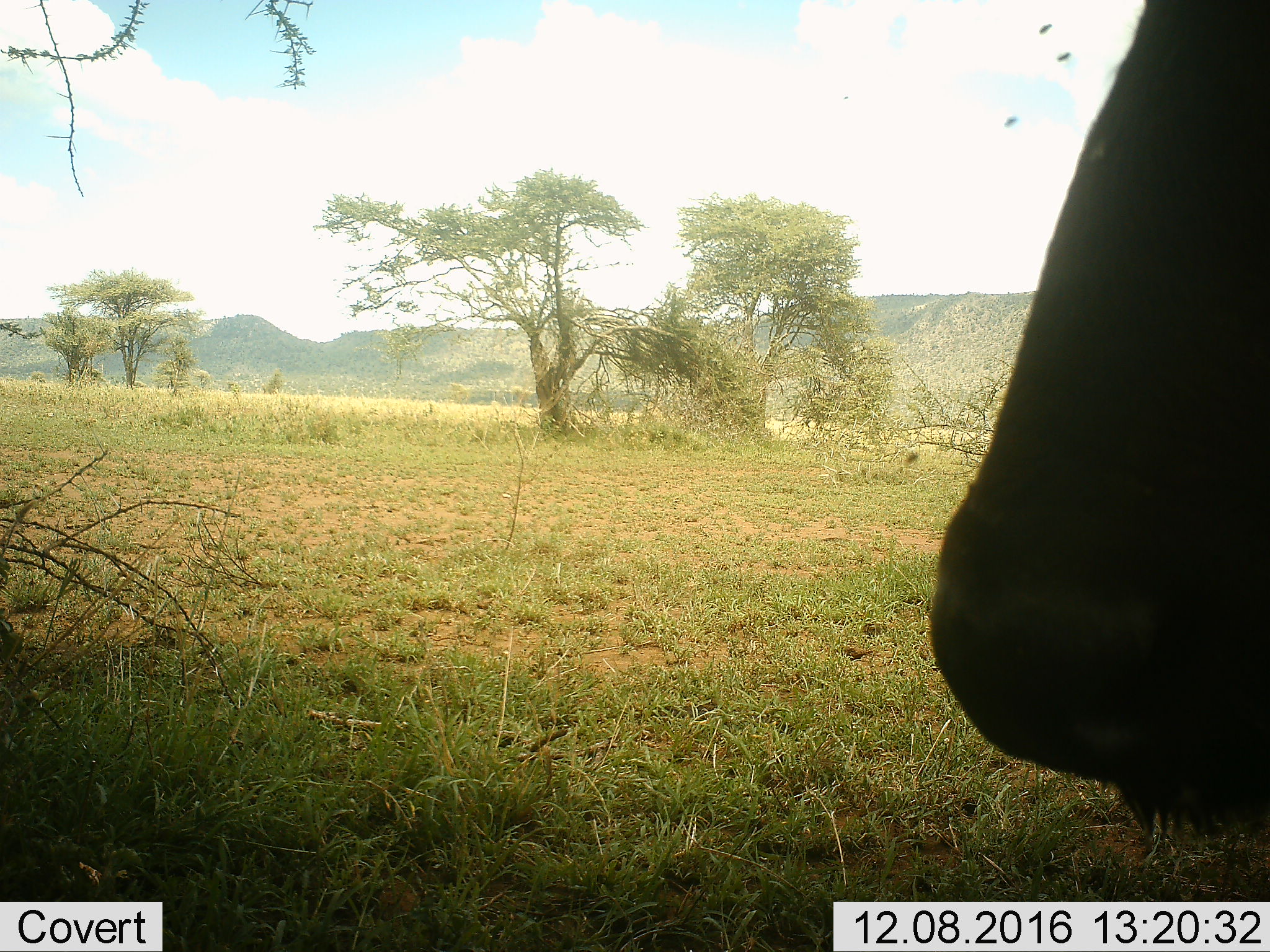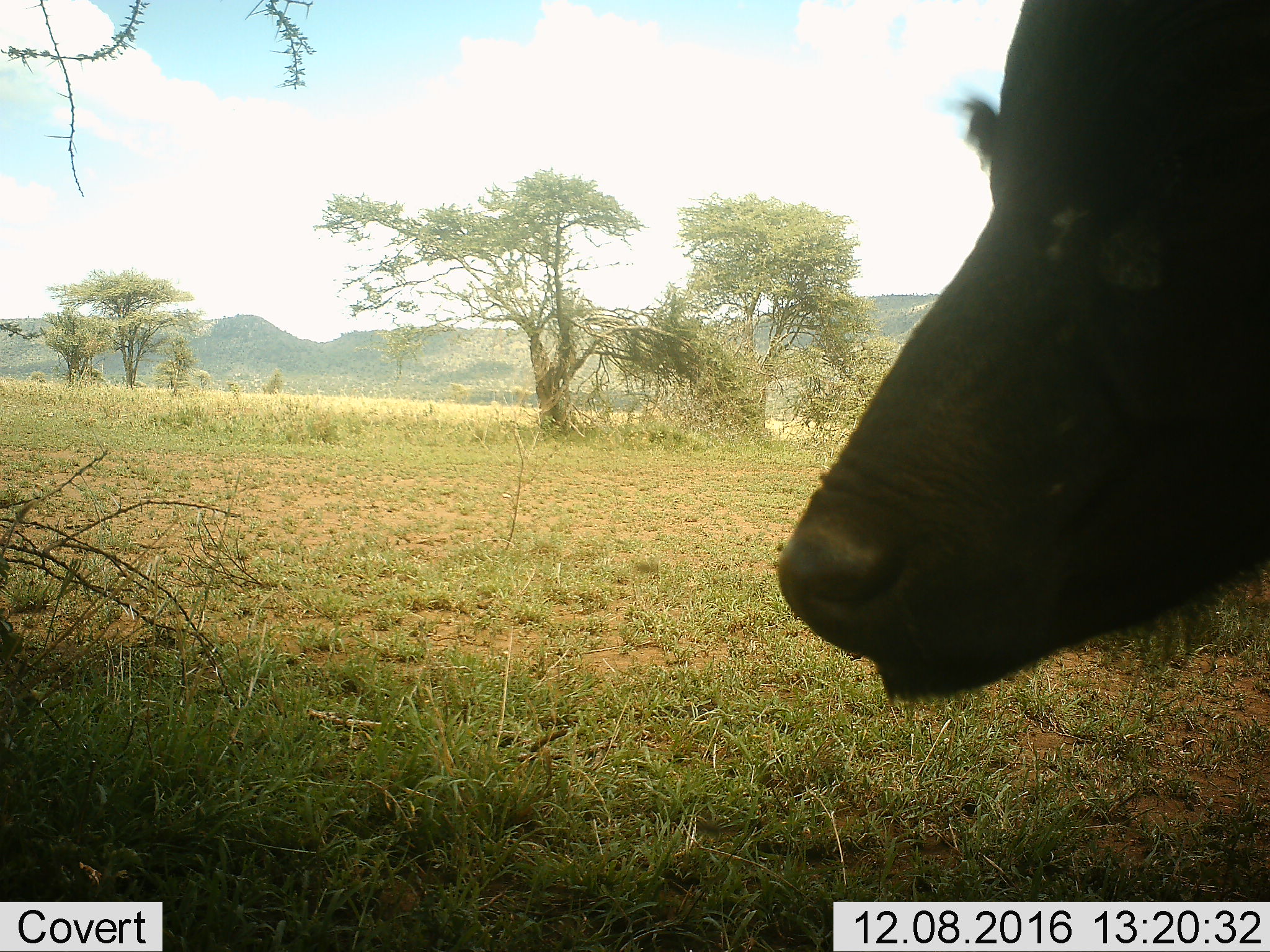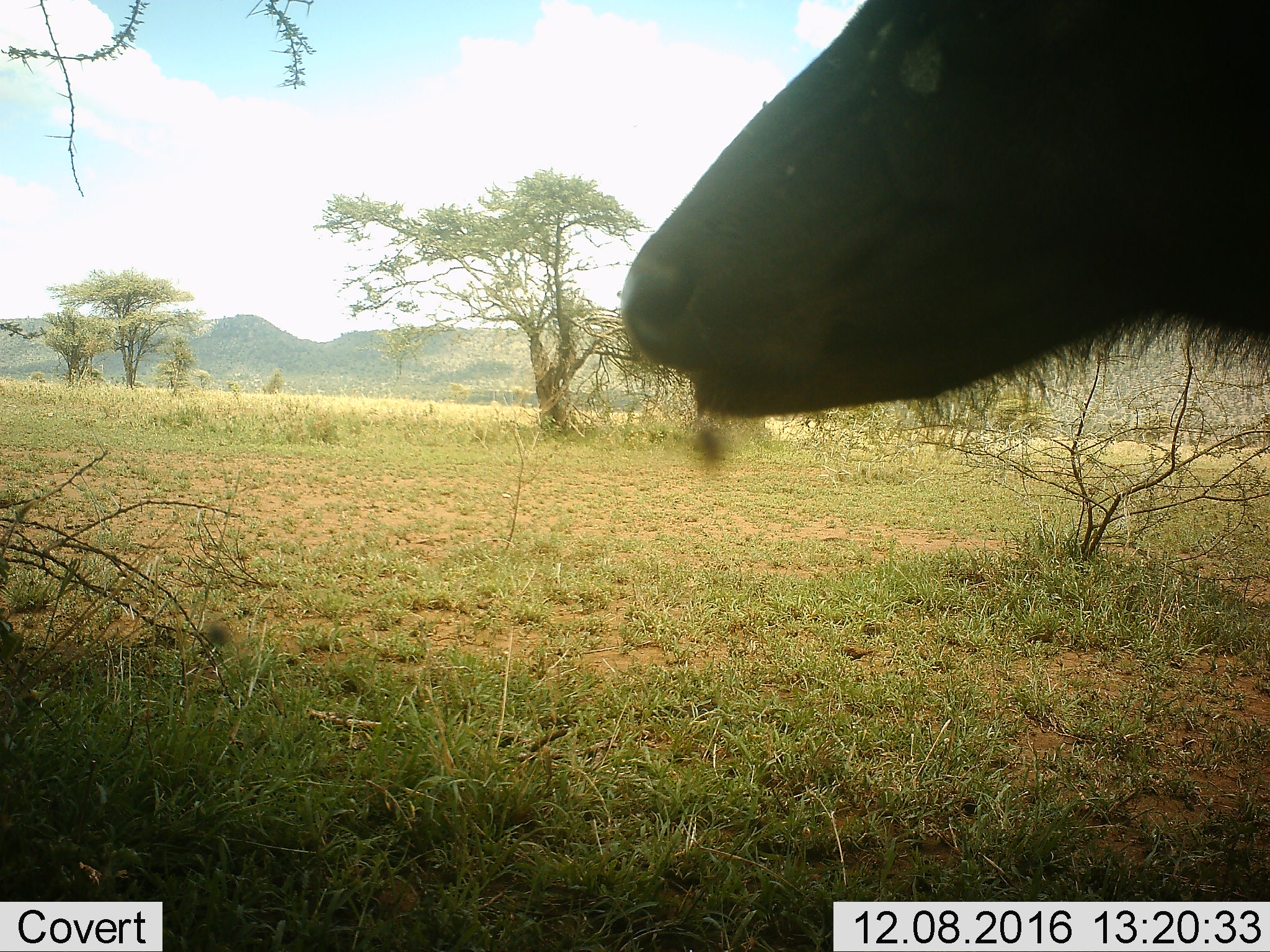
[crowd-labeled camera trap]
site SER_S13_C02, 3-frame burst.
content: unidentified animal